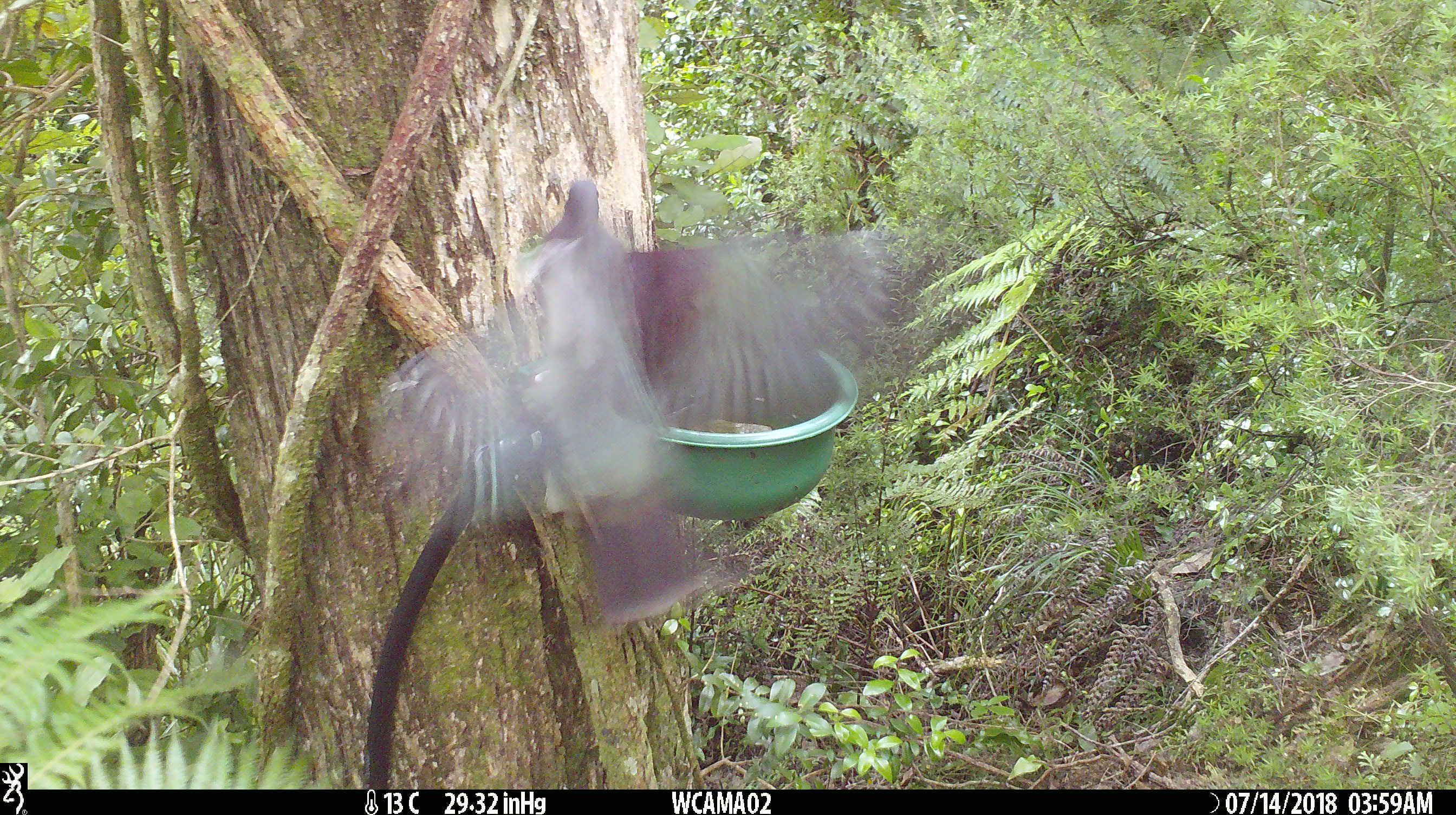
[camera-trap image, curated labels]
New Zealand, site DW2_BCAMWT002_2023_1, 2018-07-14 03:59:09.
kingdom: Animalia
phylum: Chordata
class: Aves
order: Columbiformes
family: Columbidae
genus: Hemiphaga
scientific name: Hemiphaga novaeseelandiae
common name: new zealand pigeon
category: kereru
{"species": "kereru (new zealand pigeon) (Hemiphaga novaeseelandiae)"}